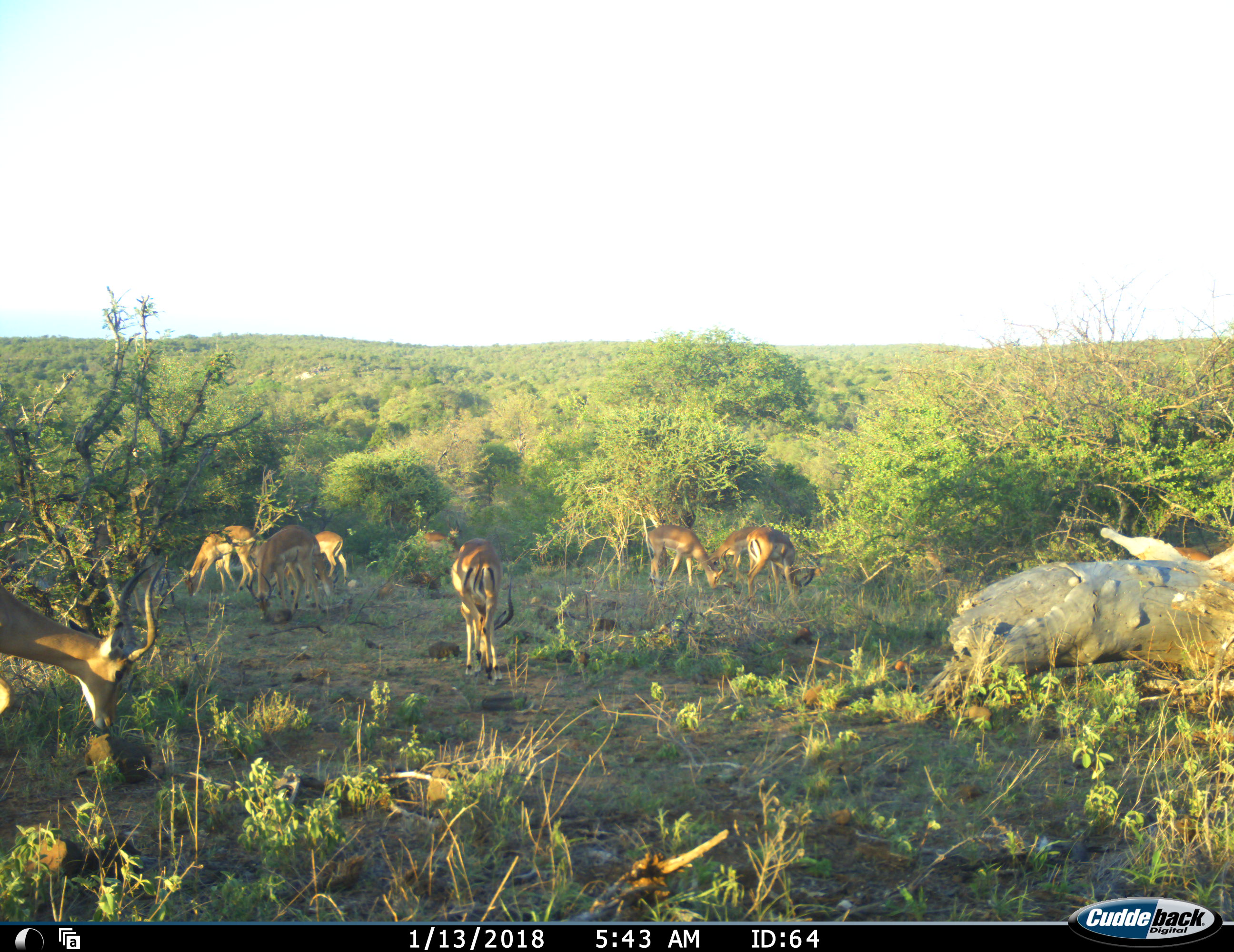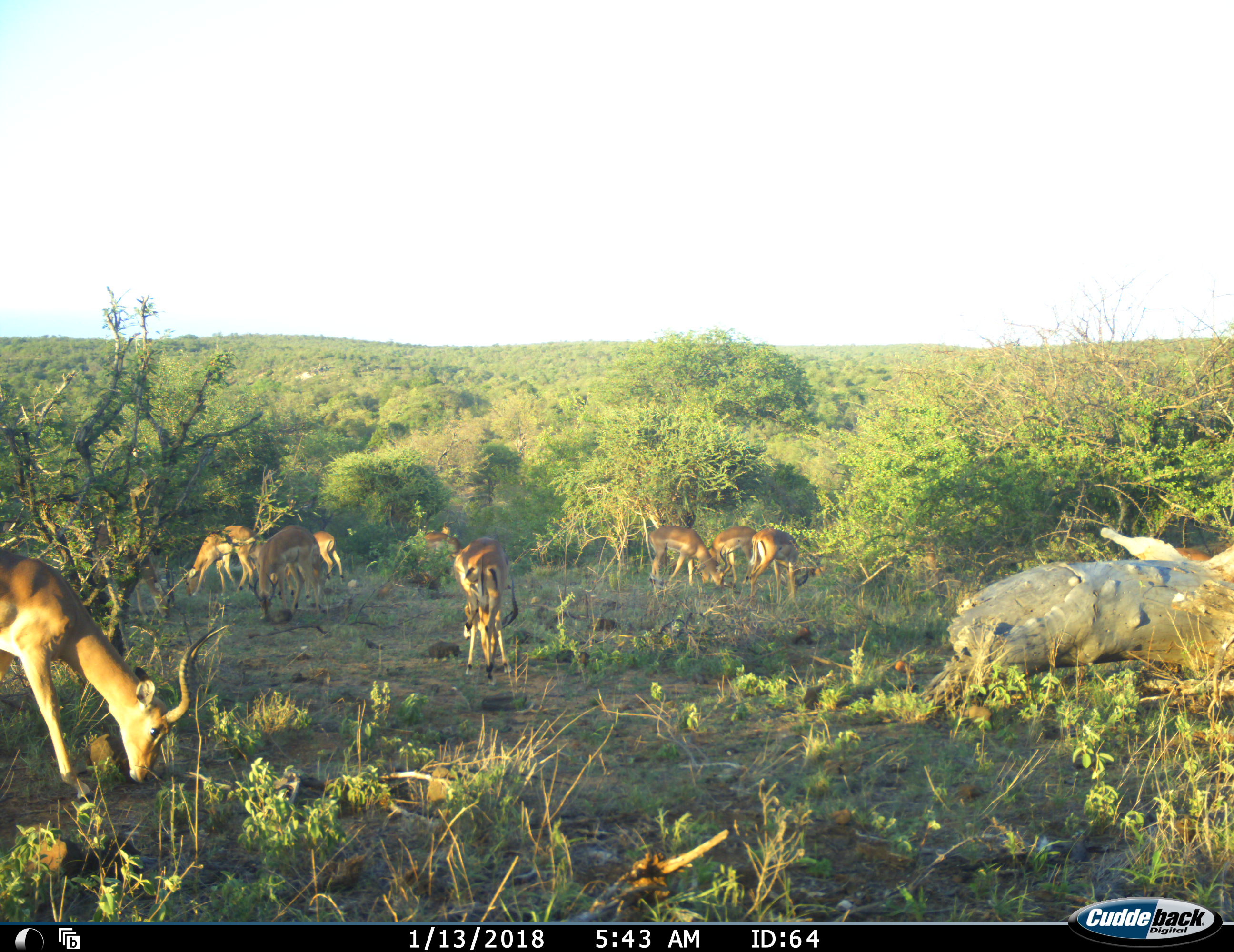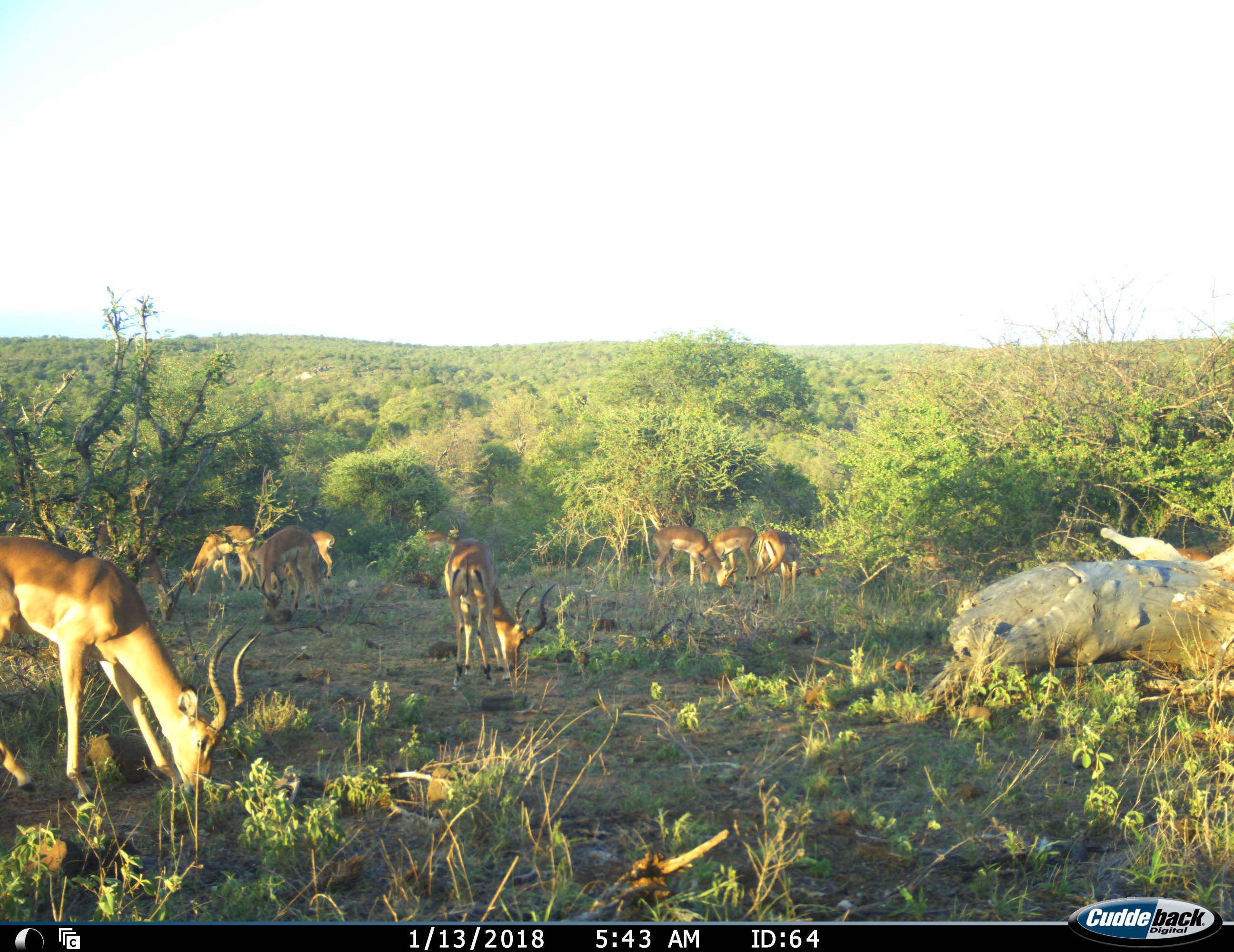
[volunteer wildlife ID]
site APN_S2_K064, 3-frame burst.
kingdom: Animalia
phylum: Chordata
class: Mammalia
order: Artiodactyla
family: Bovidae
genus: Aepyceros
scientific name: Aepyceros melampus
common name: impala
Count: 11-50.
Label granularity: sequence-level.